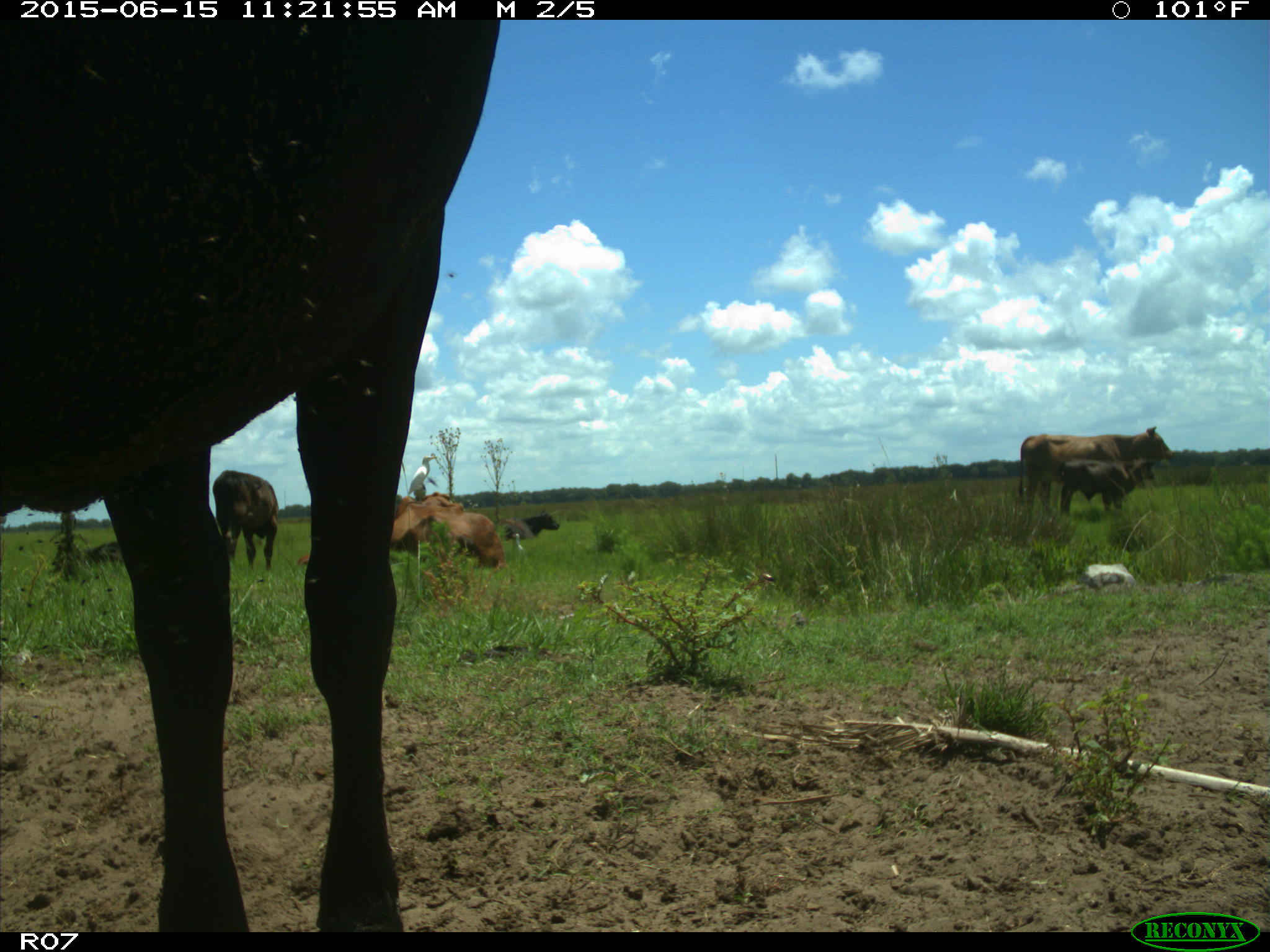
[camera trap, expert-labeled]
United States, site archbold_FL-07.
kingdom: Animalia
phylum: Chordata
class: Mammalia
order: Artiodactyla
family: Bovidae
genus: Bos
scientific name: Bos taurus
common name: domestic cow